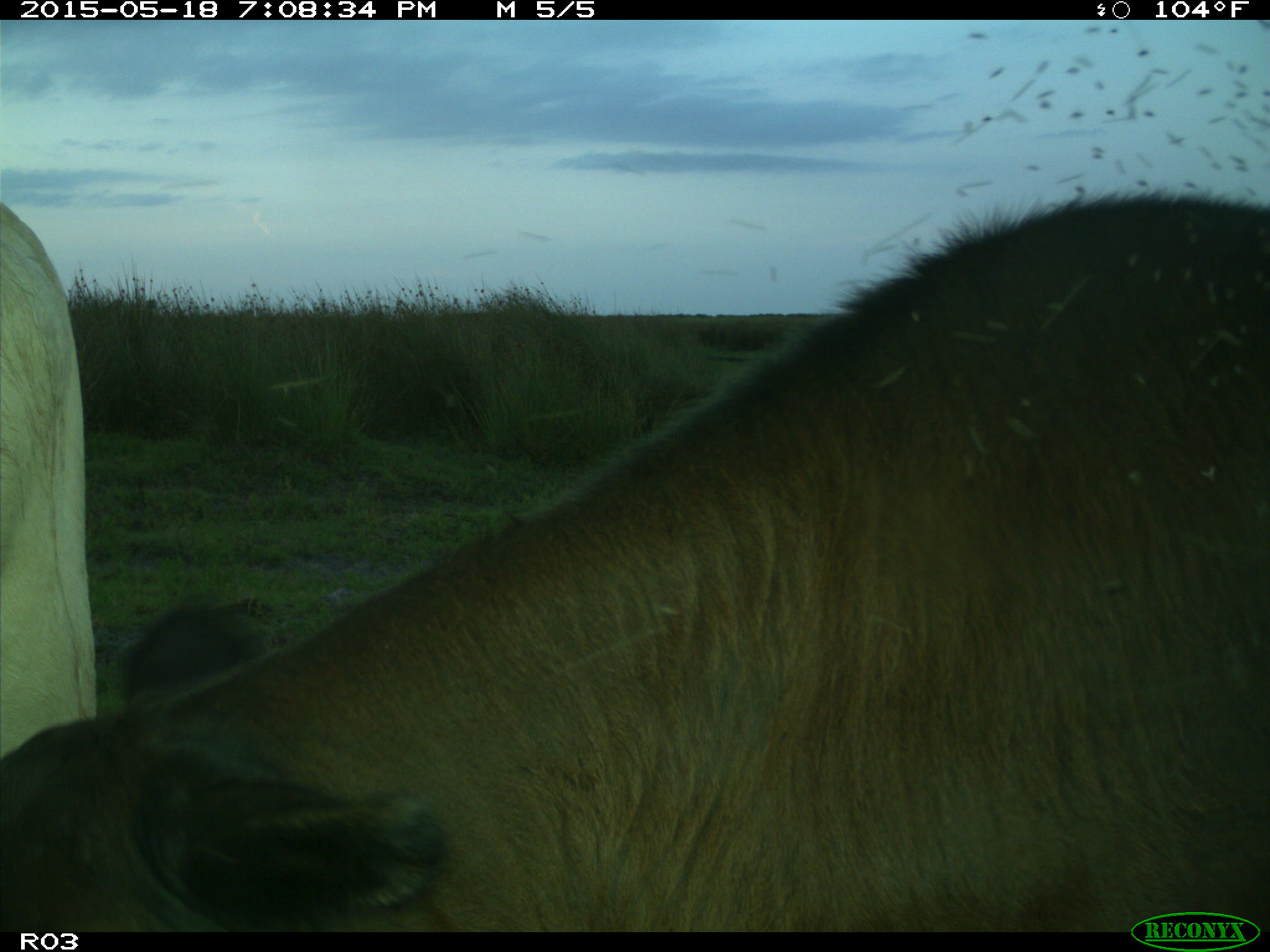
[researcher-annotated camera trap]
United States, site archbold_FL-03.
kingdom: Animalia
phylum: Chordata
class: Mammalia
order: Artiodactyla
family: Bovidae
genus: Bos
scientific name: Bos taurus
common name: domestic cow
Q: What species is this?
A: Bos taurus (domestic cow).